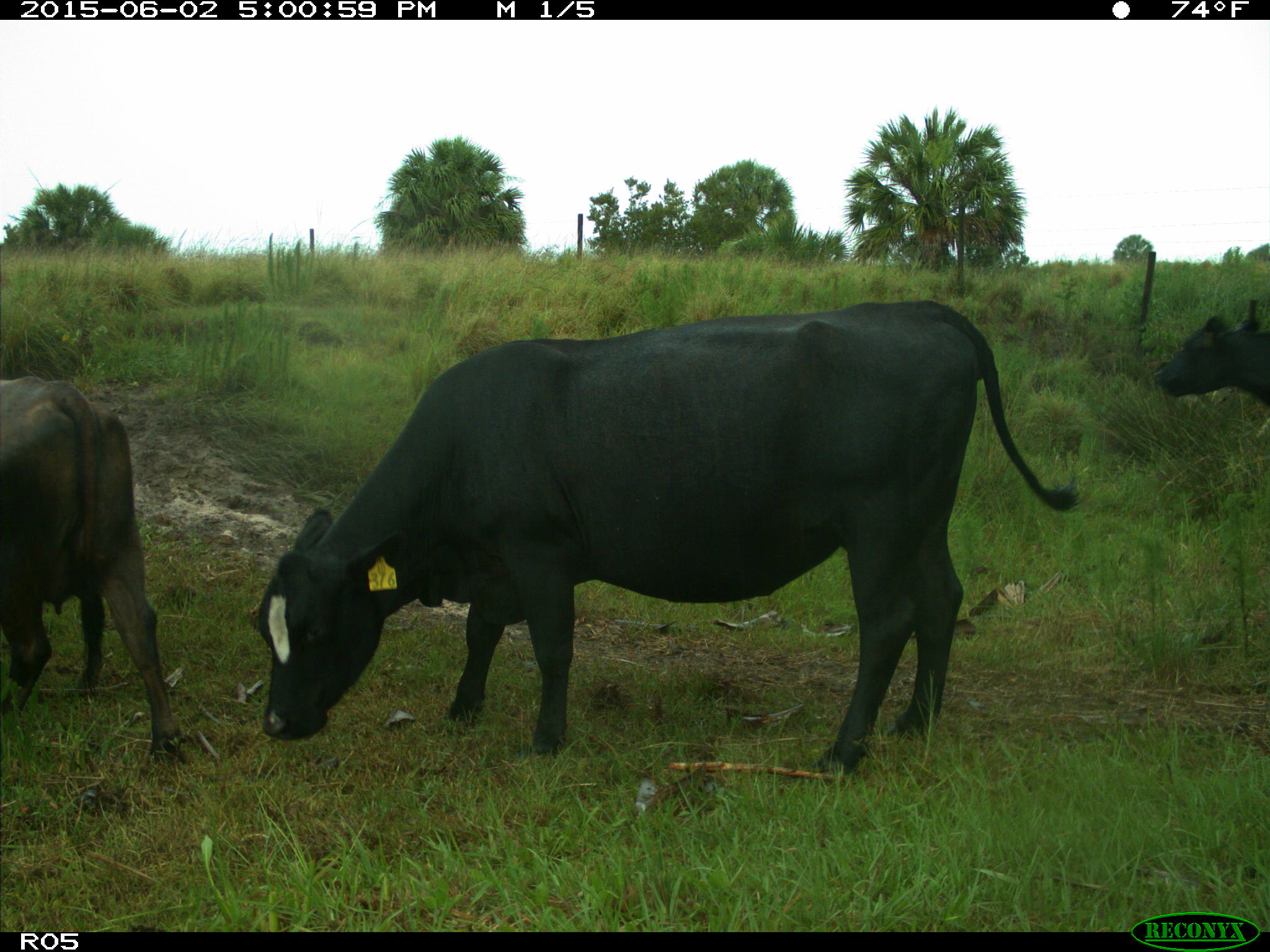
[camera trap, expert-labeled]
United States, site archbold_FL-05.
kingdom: Animalia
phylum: Chordata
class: Mammalia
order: Artiodactyla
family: Bovidae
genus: Bos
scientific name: Bos taurus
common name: domestic cow